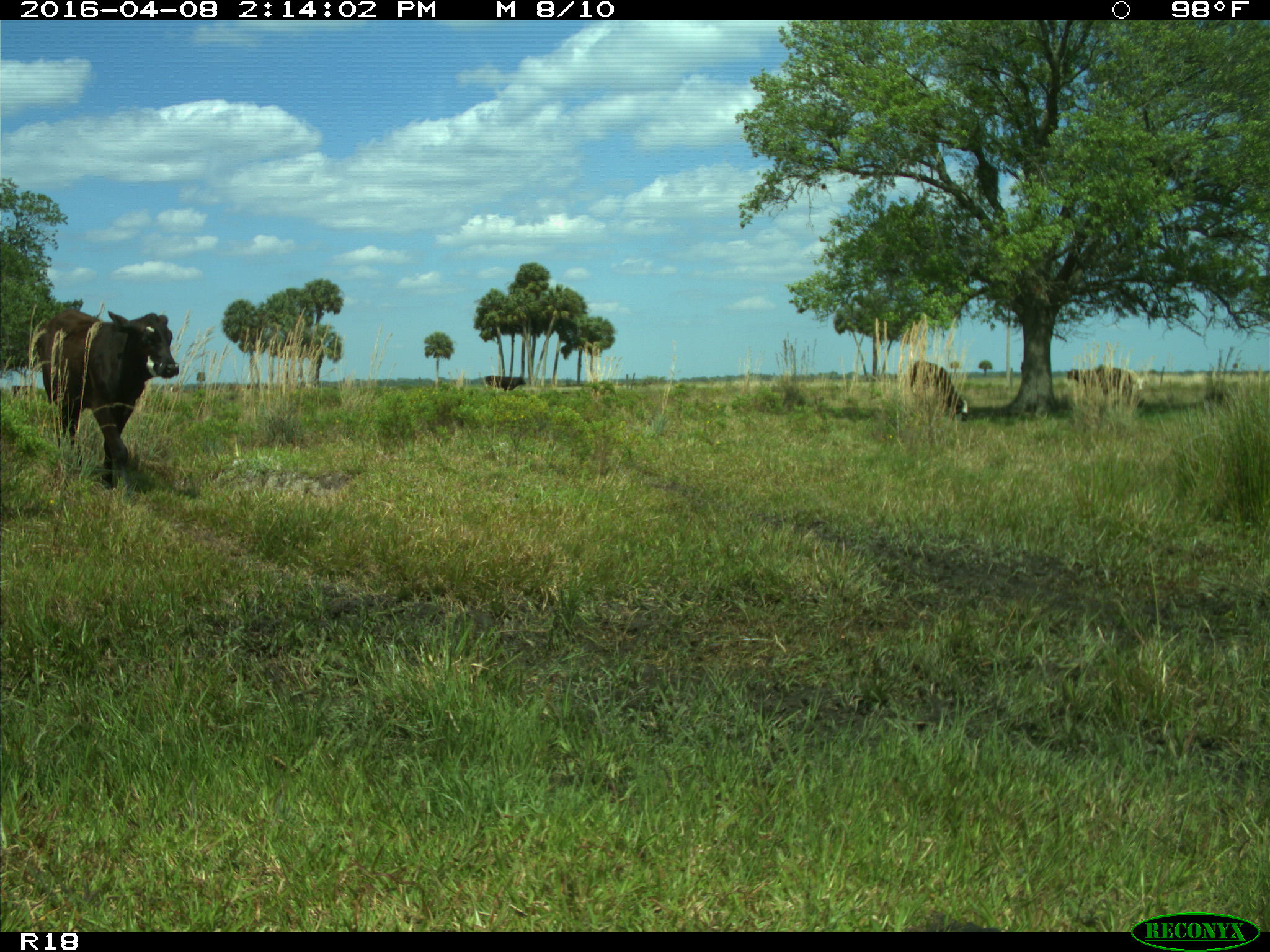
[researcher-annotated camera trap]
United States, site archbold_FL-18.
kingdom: Animalia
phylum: Chordata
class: Mammalia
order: Artiodactyla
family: Bovidae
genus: Bos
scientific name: Bos taurus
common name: domestic cow